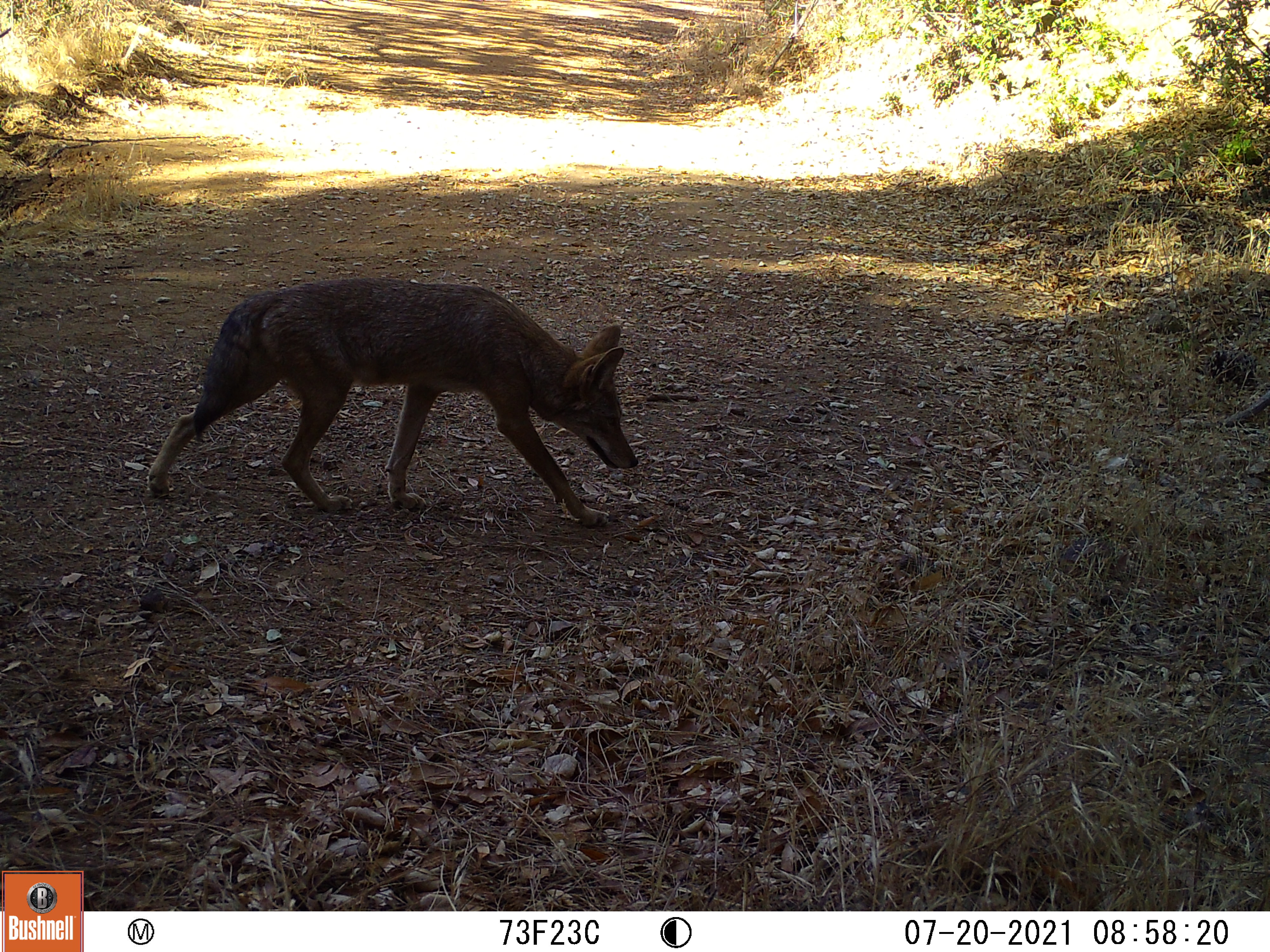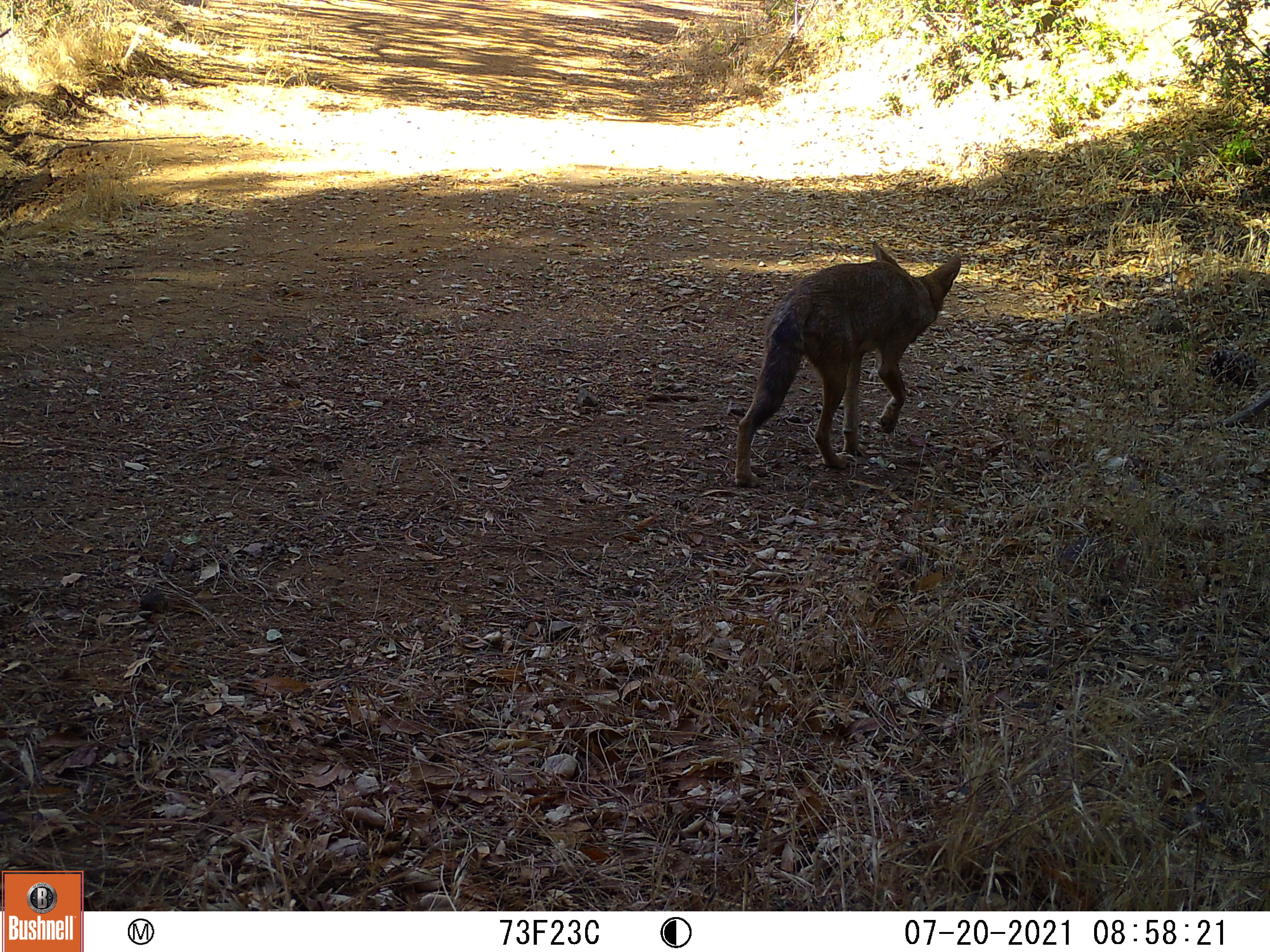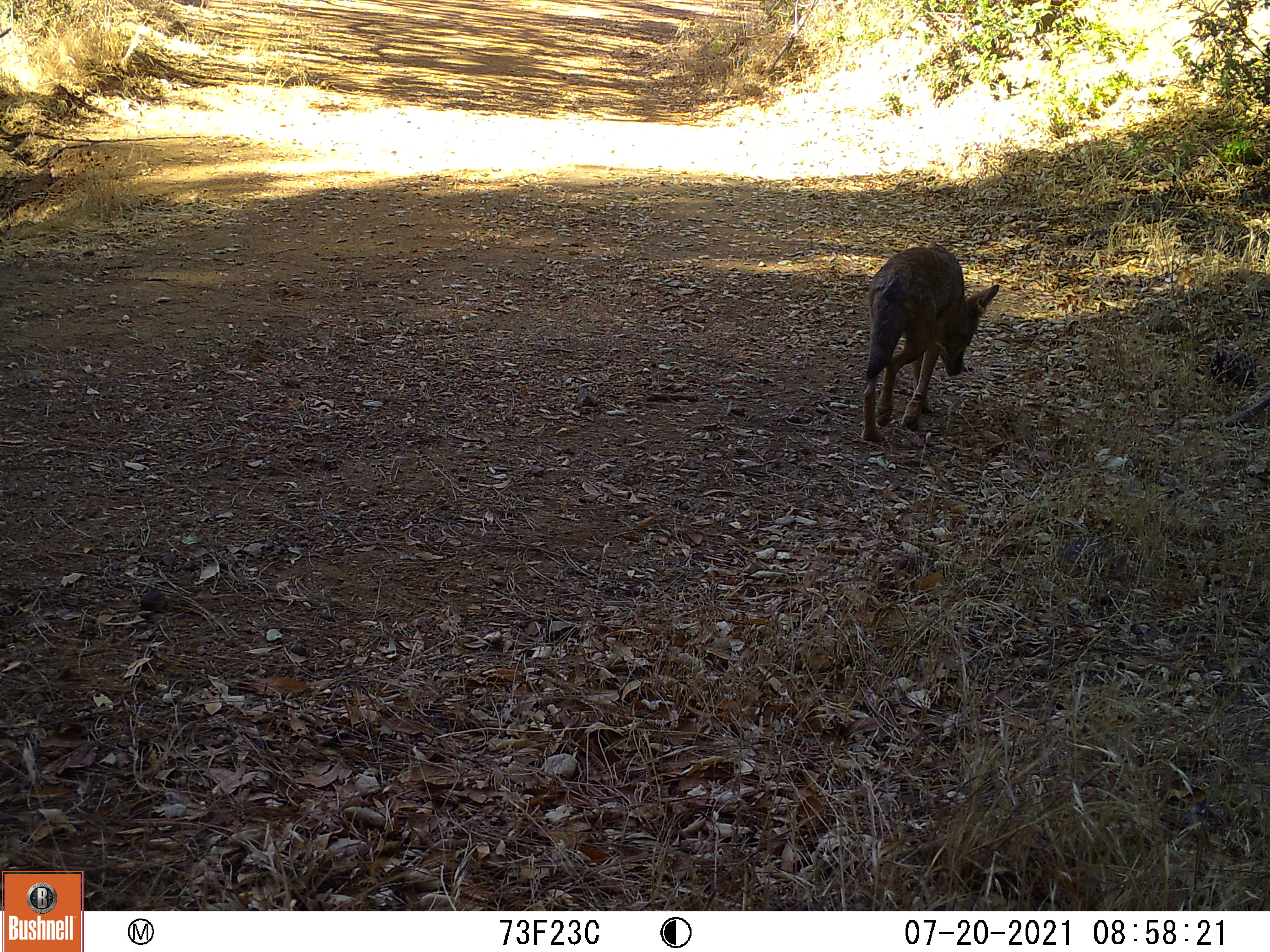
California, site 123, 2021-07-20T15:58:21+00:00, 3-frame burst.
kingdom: Animalia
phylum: Chordata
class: Mammalia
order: Carnivora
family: Canidae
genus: Canis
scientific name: Canis latrans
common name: coyote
Coyote (Canis latrans).